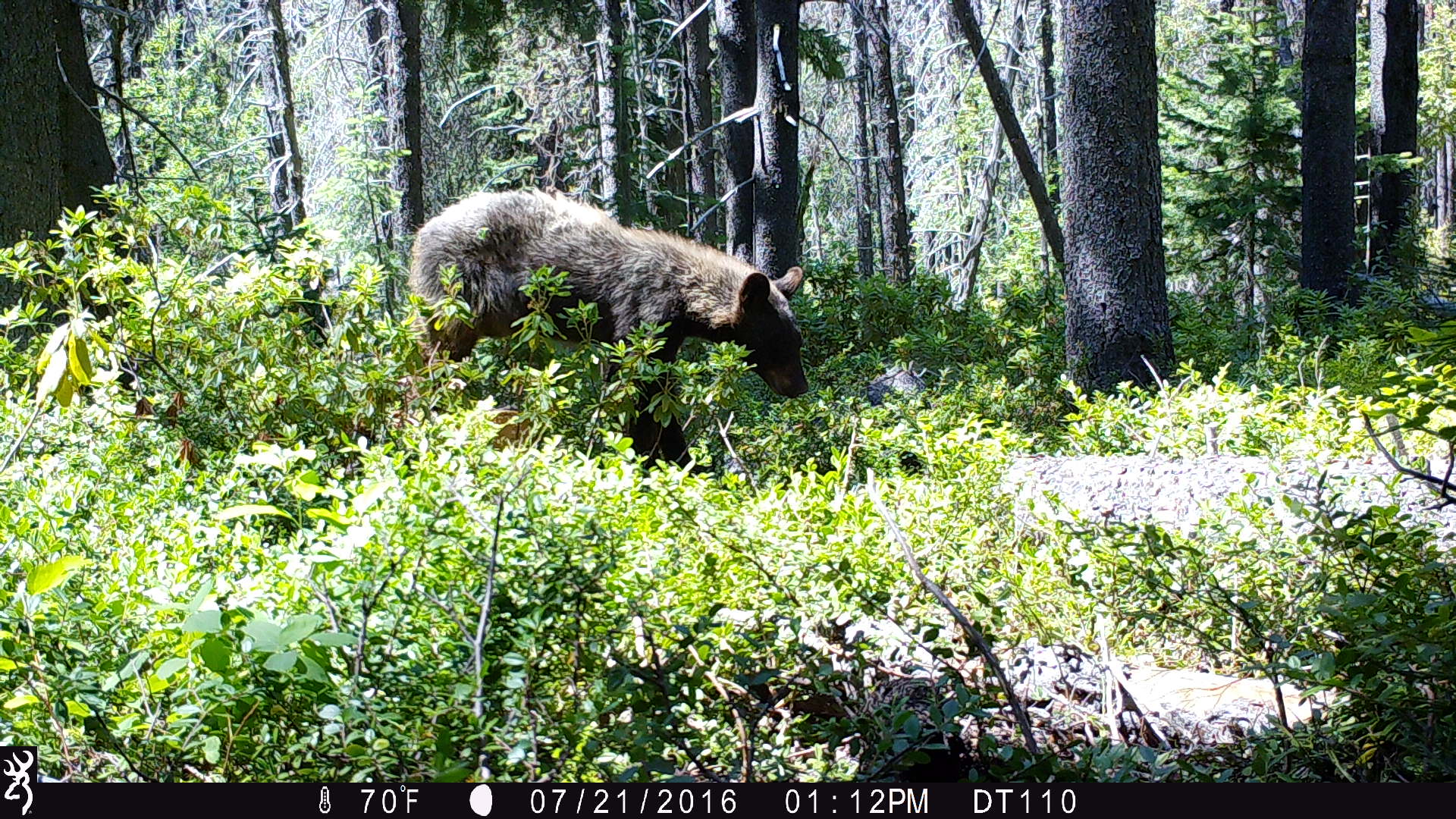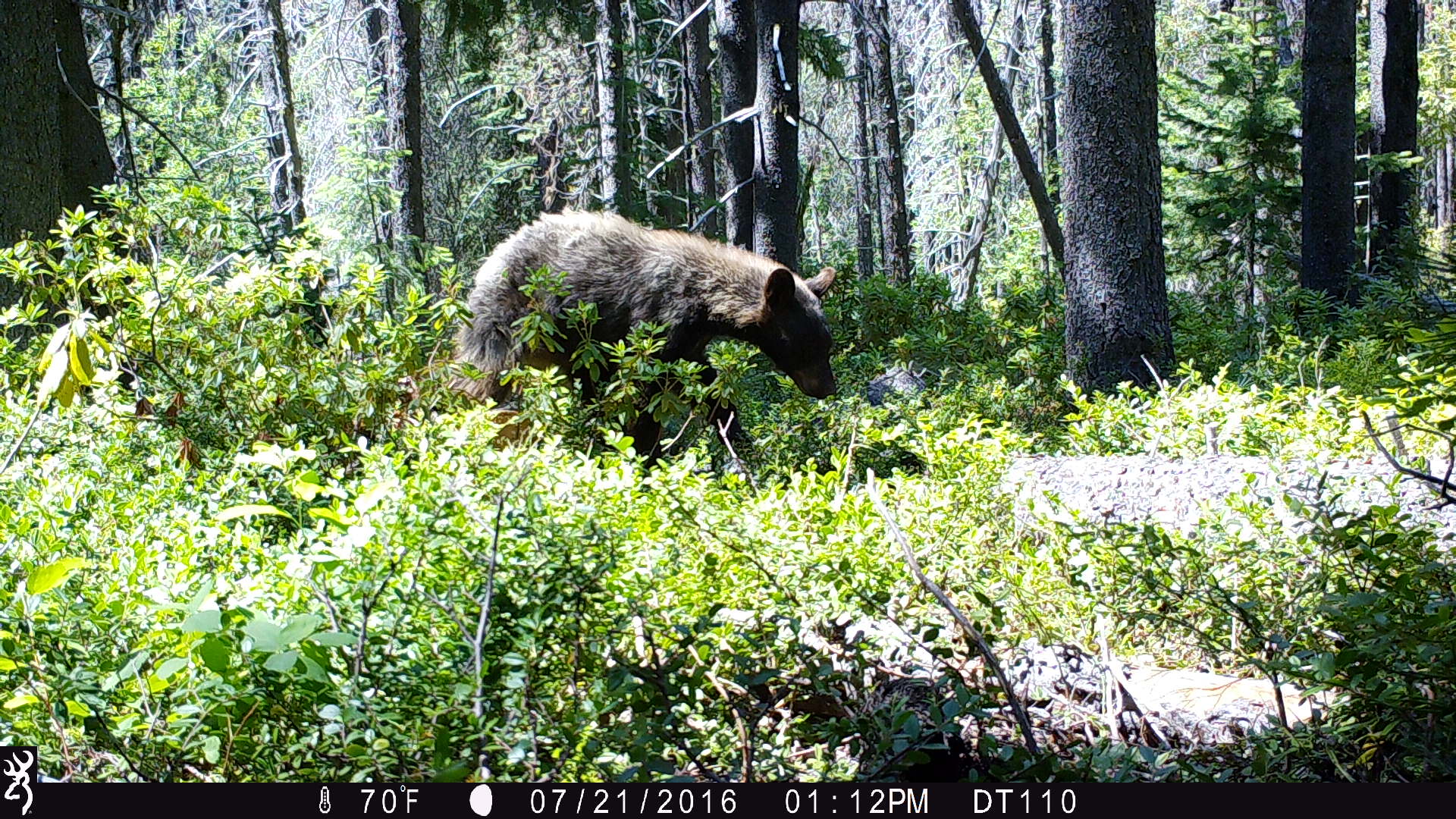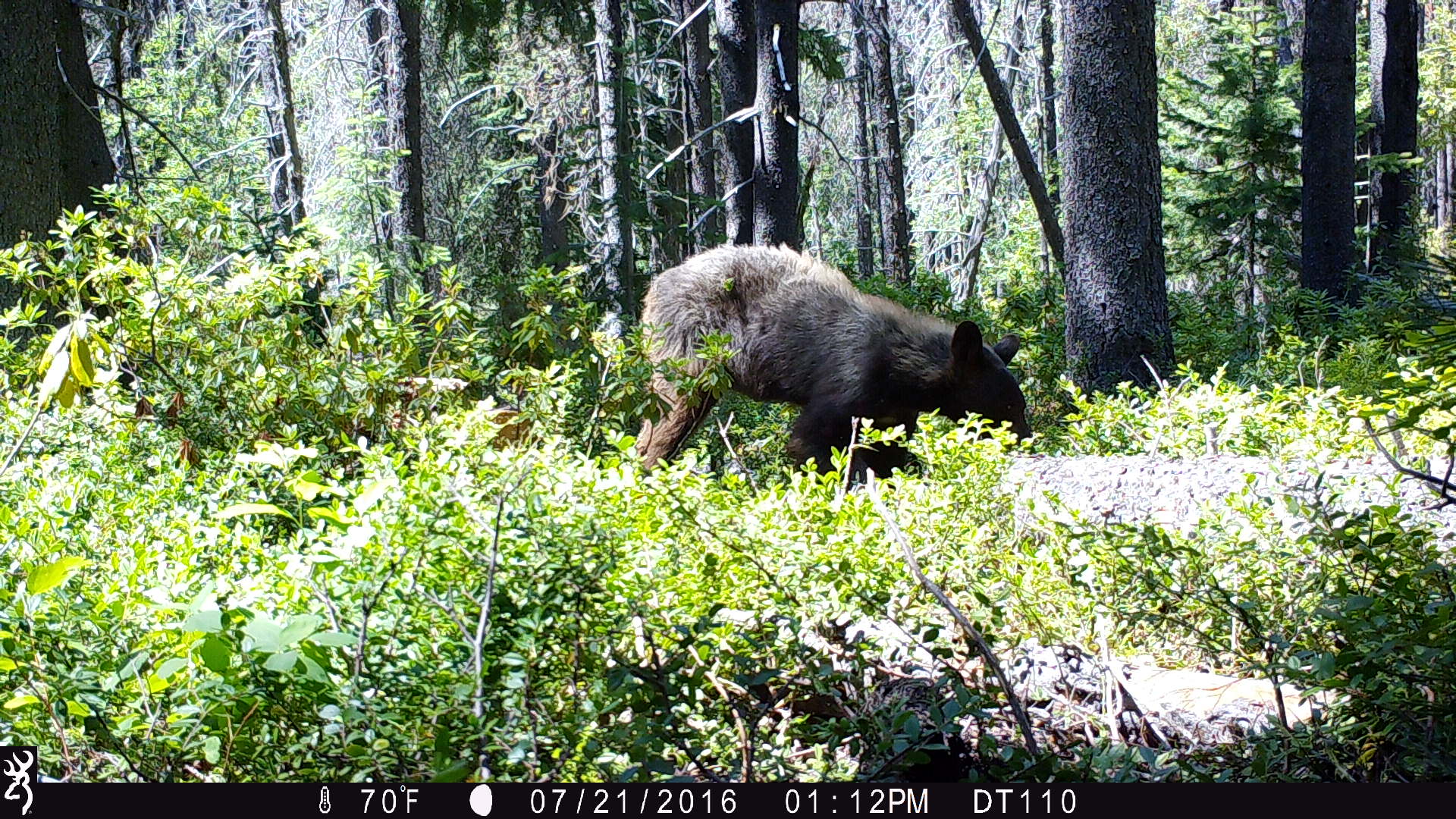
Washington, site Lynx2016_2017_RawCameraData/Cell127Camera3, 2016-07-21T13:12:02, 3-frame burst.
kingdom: Animalia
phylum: Chordata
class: Mammalia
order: Carnivora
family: Ursidae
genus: Ursus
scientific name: Ursus americanus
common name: american black bear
Ursus americanus (american black bear). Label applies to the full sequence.